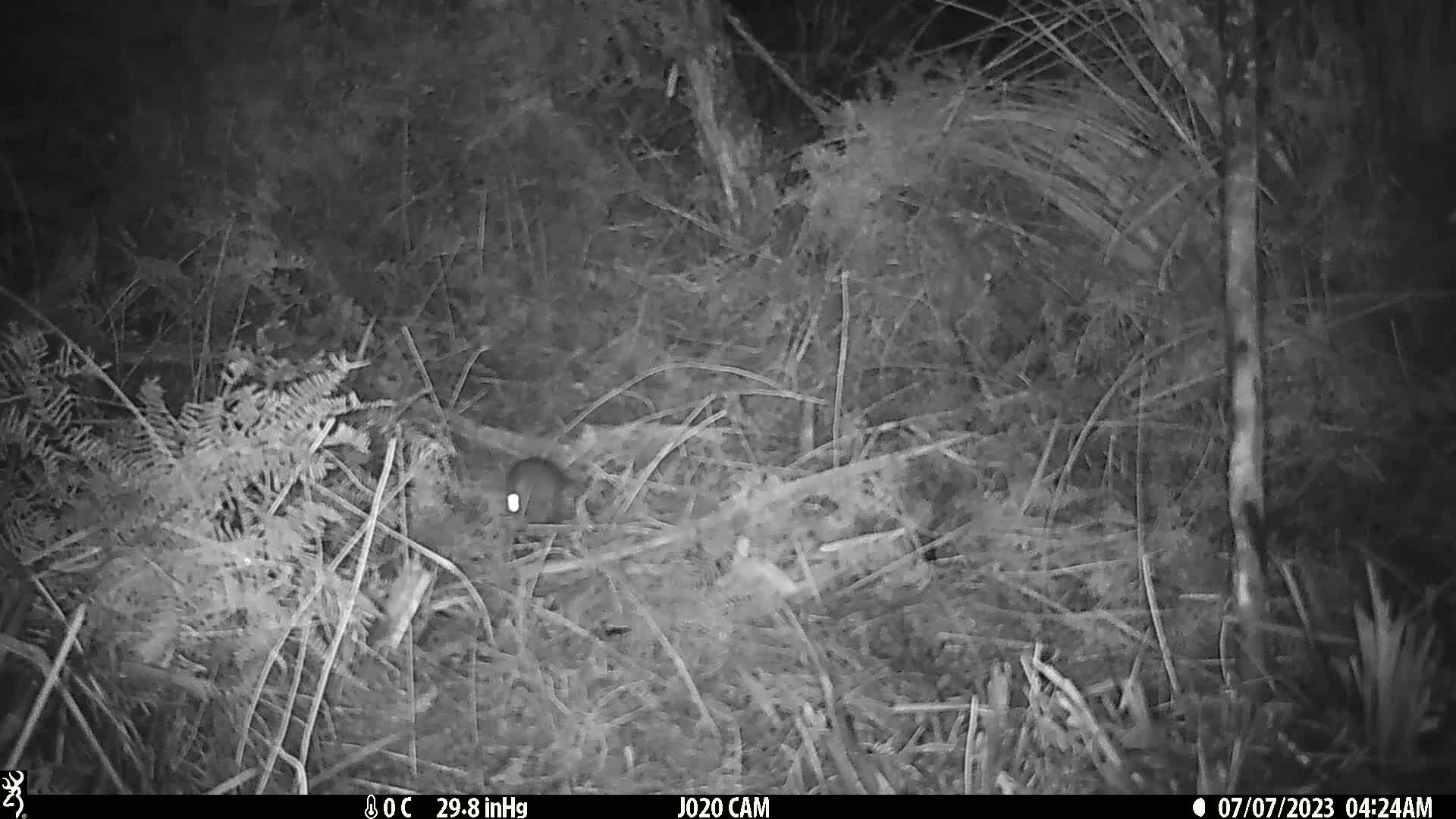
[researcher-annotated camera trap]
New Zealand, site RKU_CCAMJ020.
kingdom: Animalia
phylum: Chordata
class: Mammalia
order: Rodentia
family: Muridae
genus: Rattus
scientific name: Rattus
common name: rat